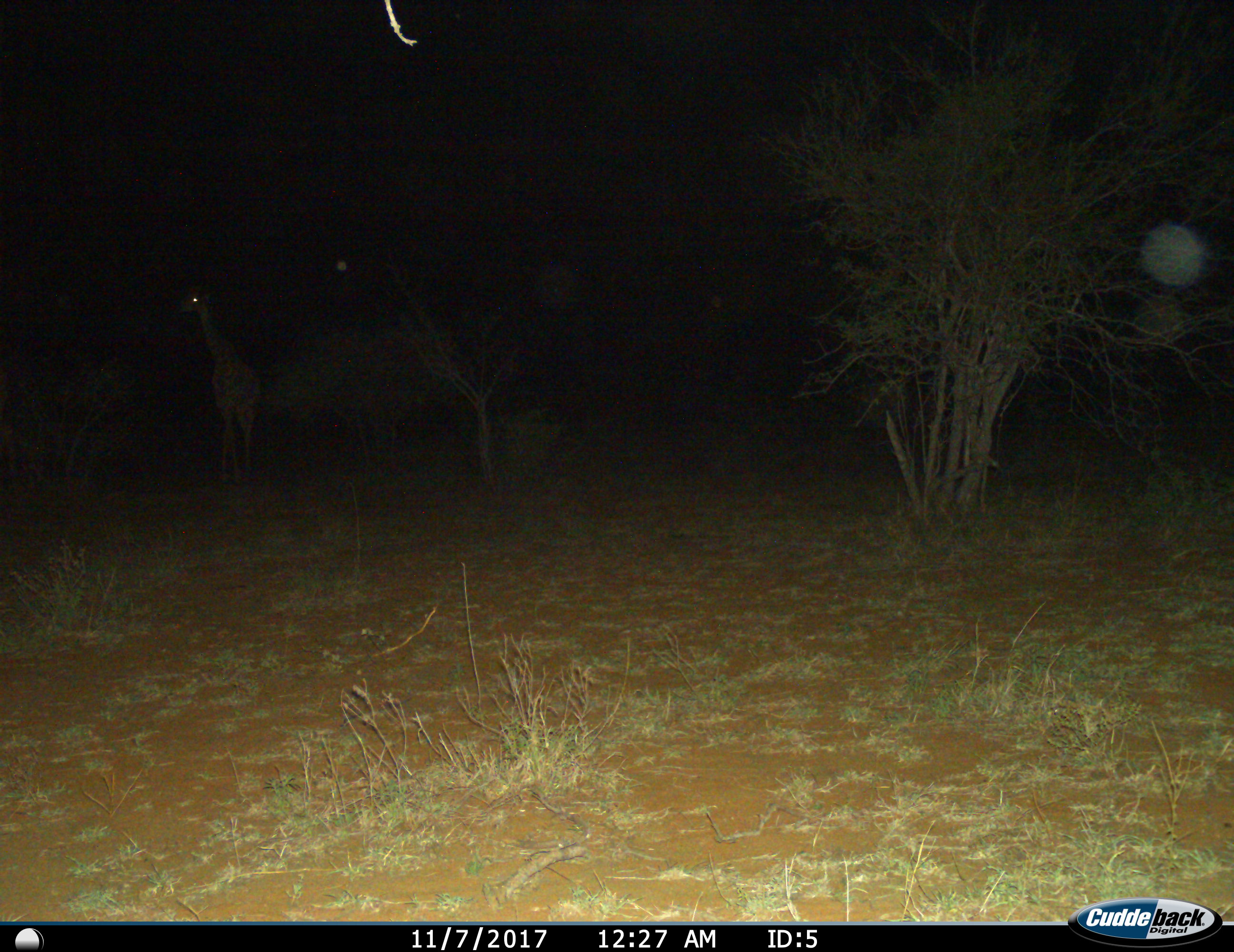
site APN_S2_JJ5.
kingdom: Animalia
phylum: Chordata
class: Mammalia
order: Artiodactyla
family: Giraffidae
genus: Giraffa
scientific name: Giraffa camelopardalis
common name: giraffe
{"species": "giraffe (Giraffa camelopardalis)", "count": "1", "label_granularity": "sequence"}